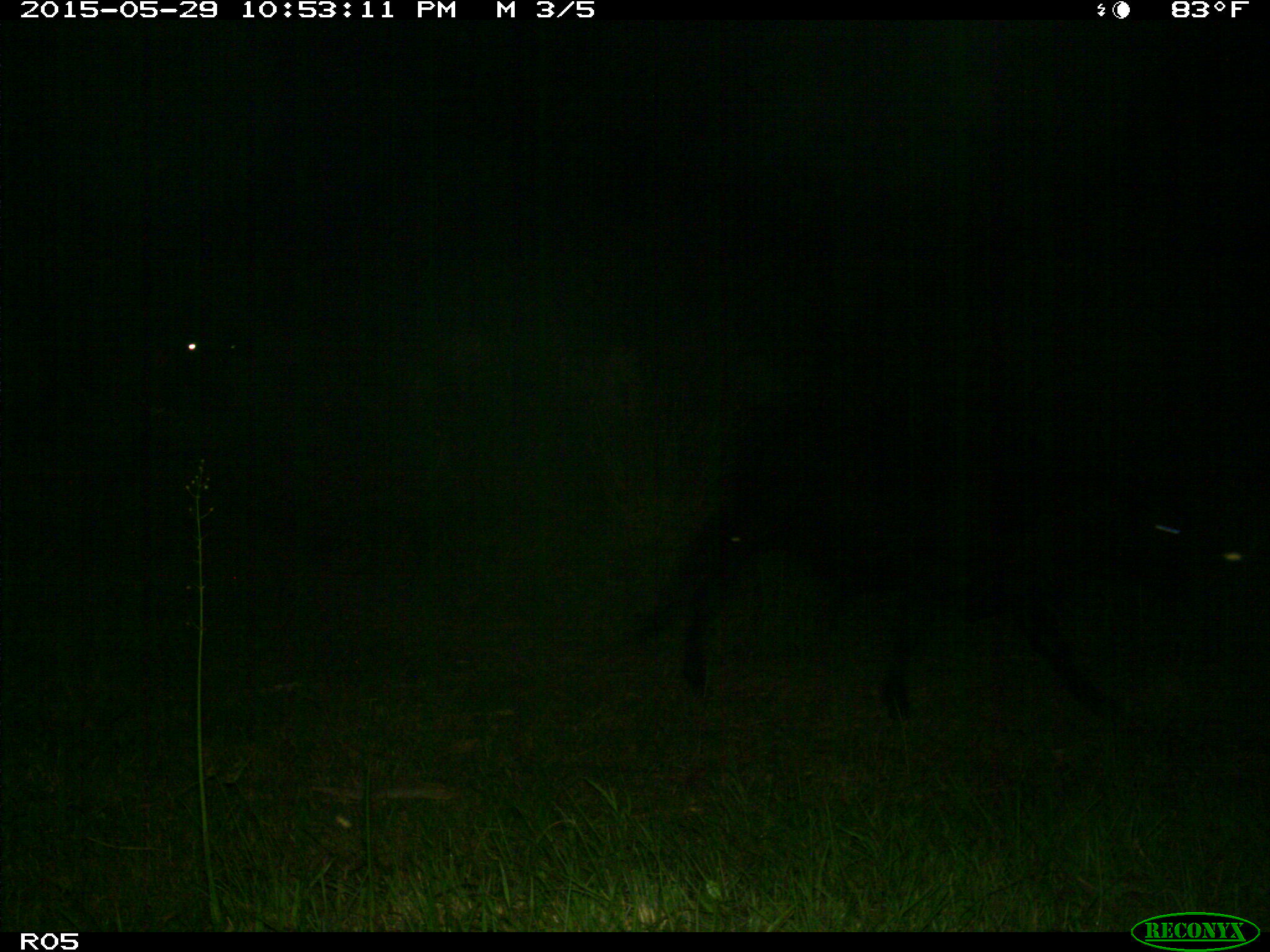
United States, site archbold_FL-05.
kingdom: Animalia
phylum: Chordata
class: Mammalia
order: Artiodactyla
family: Bovidae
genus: Bos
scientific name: Bos taurus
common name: domestic cow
Bos taurus (domestic cow).